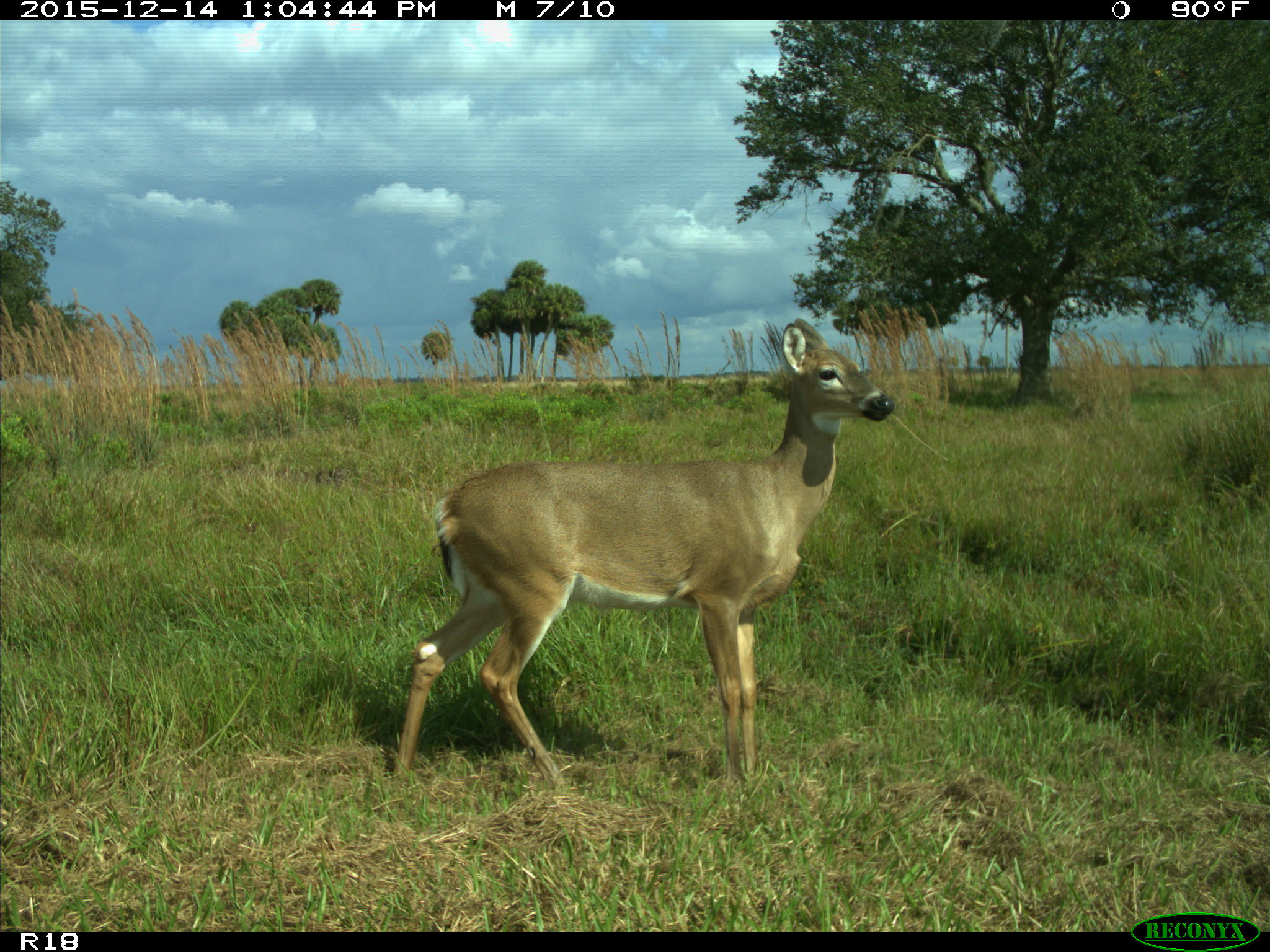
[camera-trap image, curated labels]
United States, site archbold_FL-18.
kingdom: Animalia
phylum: Chordata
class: Mammalia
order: Artiodactyla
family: Cervidae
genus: Odocoileus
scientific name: Odocoileus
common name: deer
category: unidentified deer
Unidentified deer (deer) (Odocoileus).